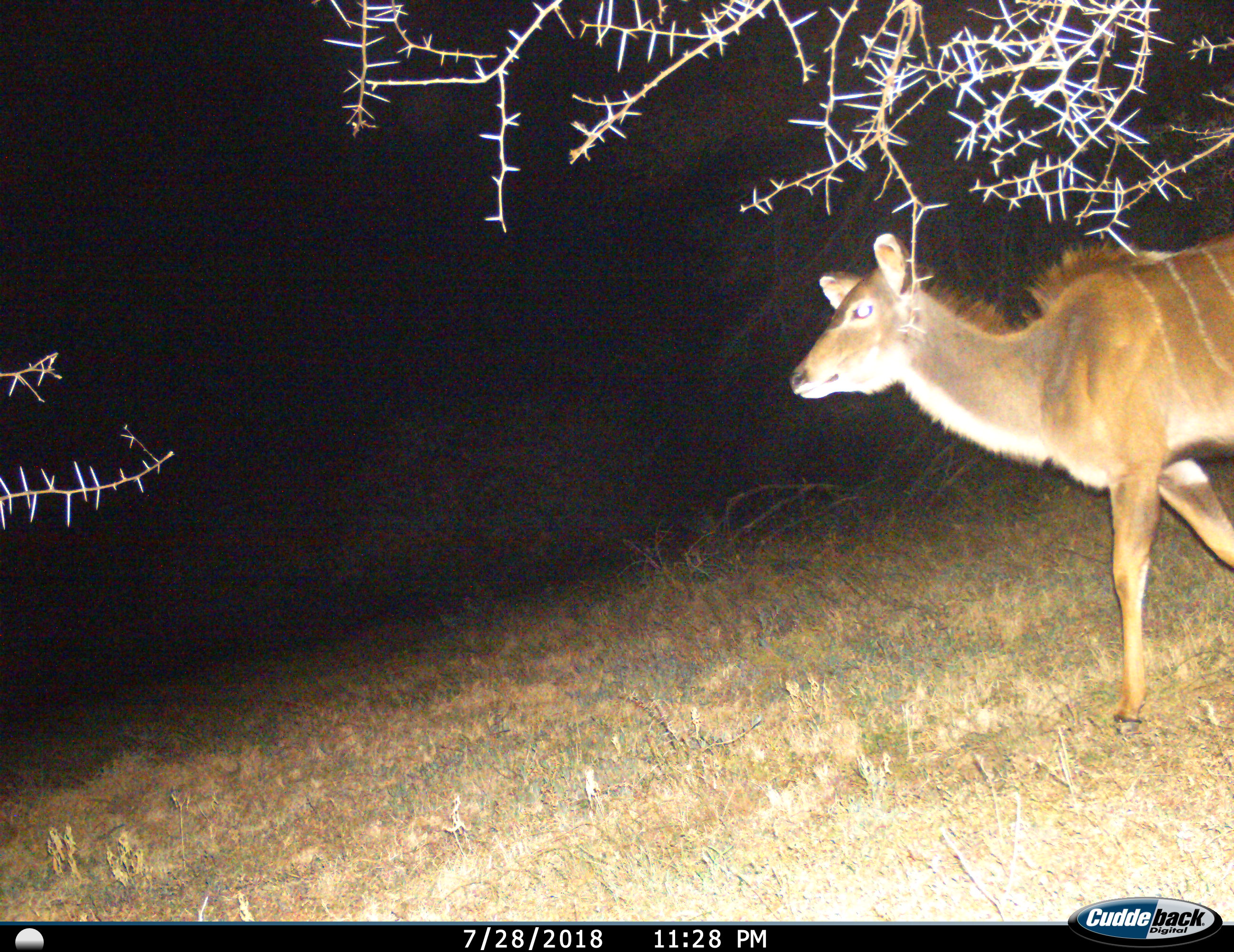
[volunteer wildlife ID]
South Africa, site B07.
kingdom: Animalia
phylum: Chordata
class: Mammalia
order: Artiodactyla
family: Bovidae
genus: Tragelaphus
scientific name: Tragelaphus strepsiceros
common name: greater kudu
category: kudu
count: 1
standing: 0%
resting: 0%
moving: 100%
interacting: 0%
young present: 0%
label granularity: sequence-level